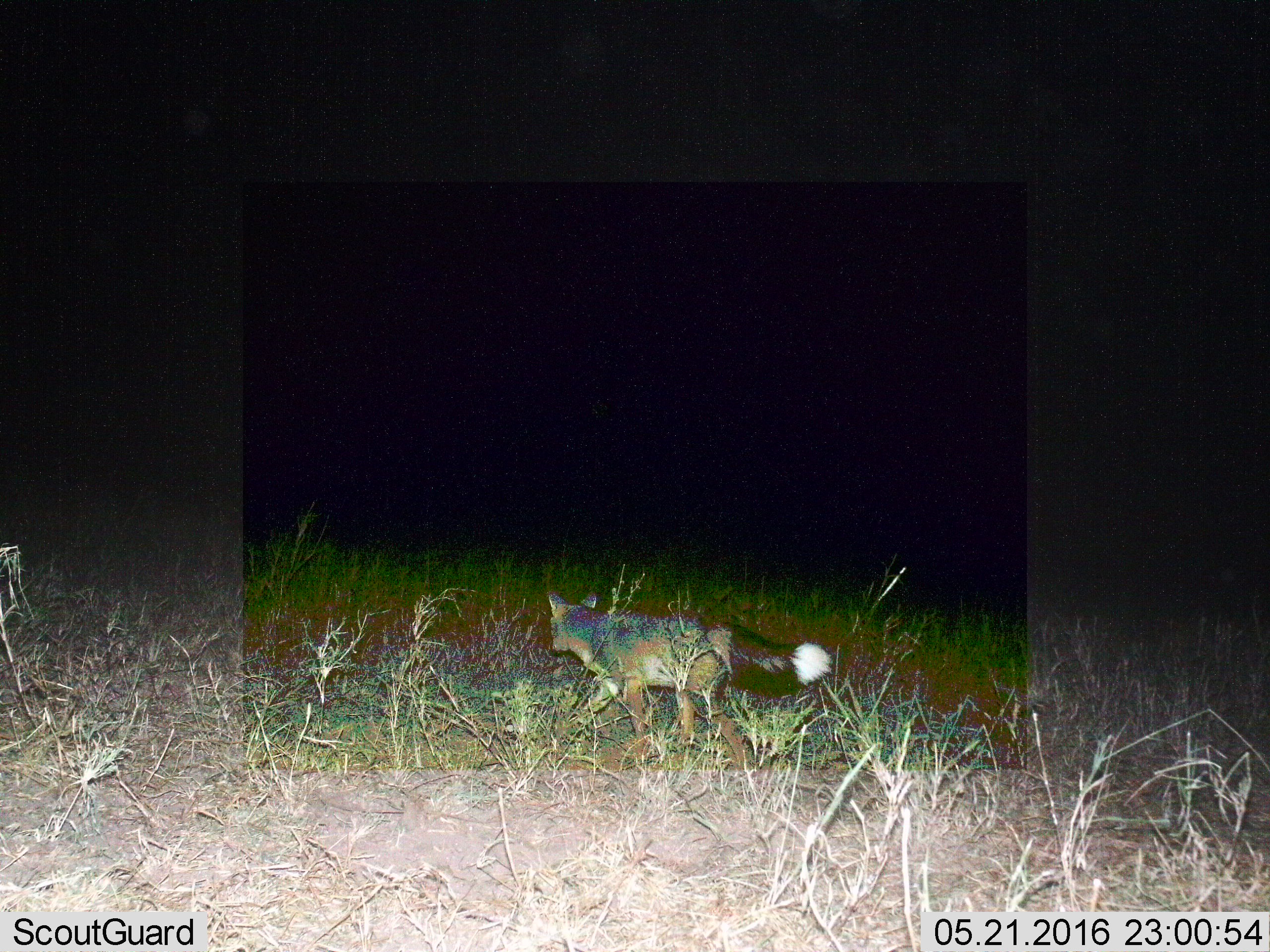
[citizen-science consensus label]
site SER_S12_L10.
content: unidentified animal